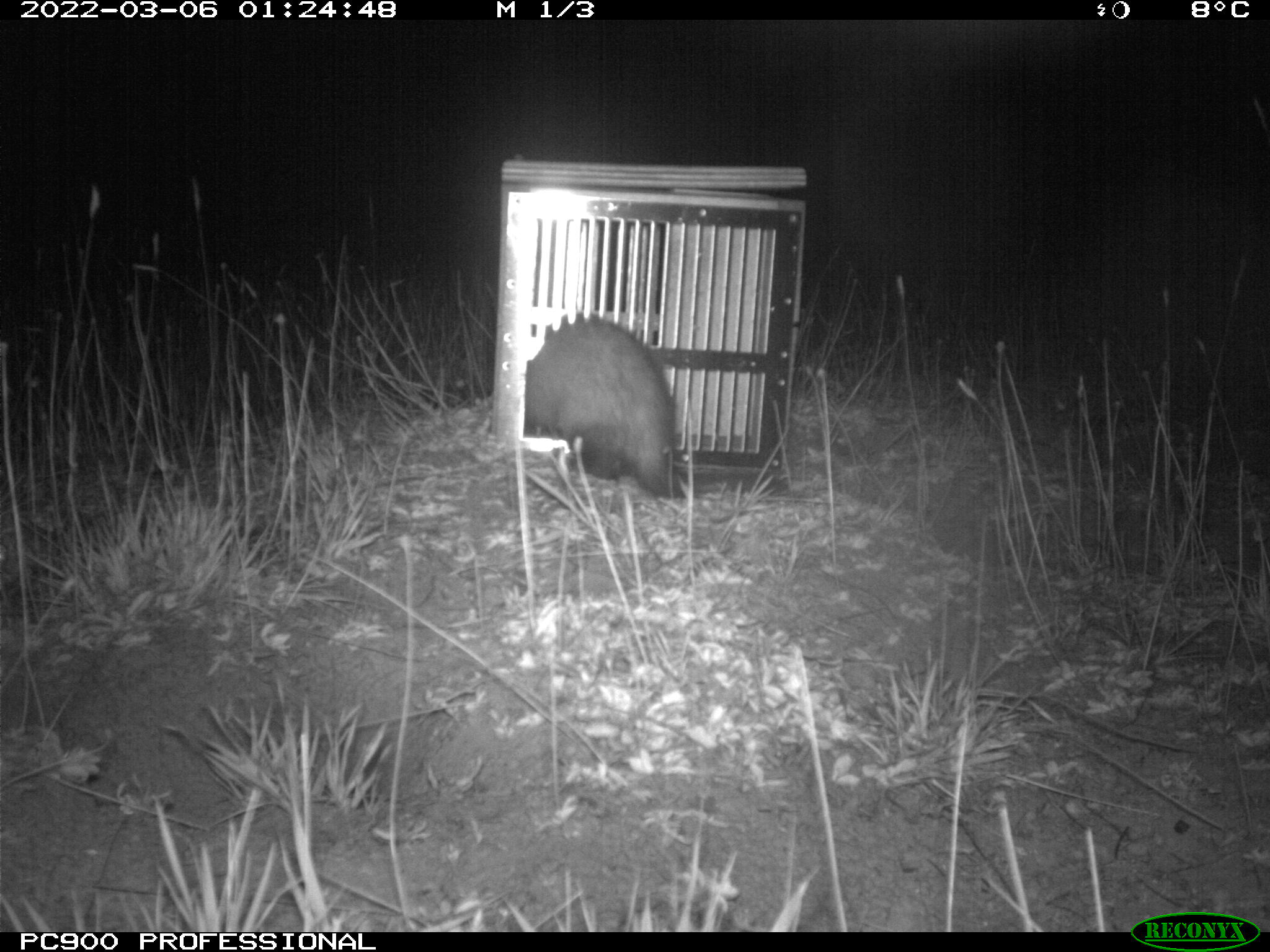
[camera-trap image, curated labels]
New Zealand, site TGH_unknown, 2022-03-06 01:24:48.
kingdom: Animalia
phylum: Chordata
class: Mammalia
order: Carnivora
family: Mustelidae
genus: Mustela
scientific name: Mustela furo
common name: ferret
Ferret (Mustela furo).